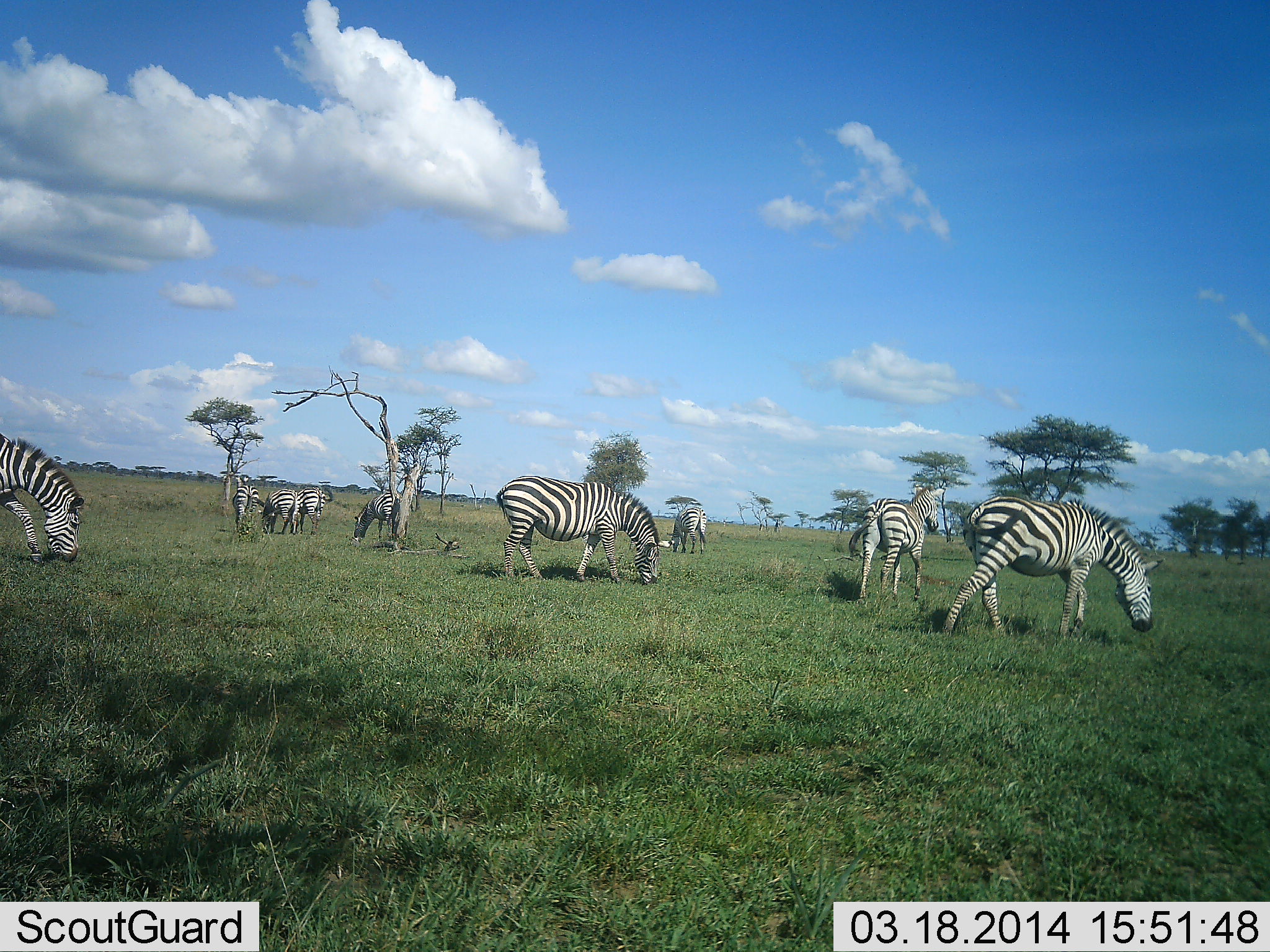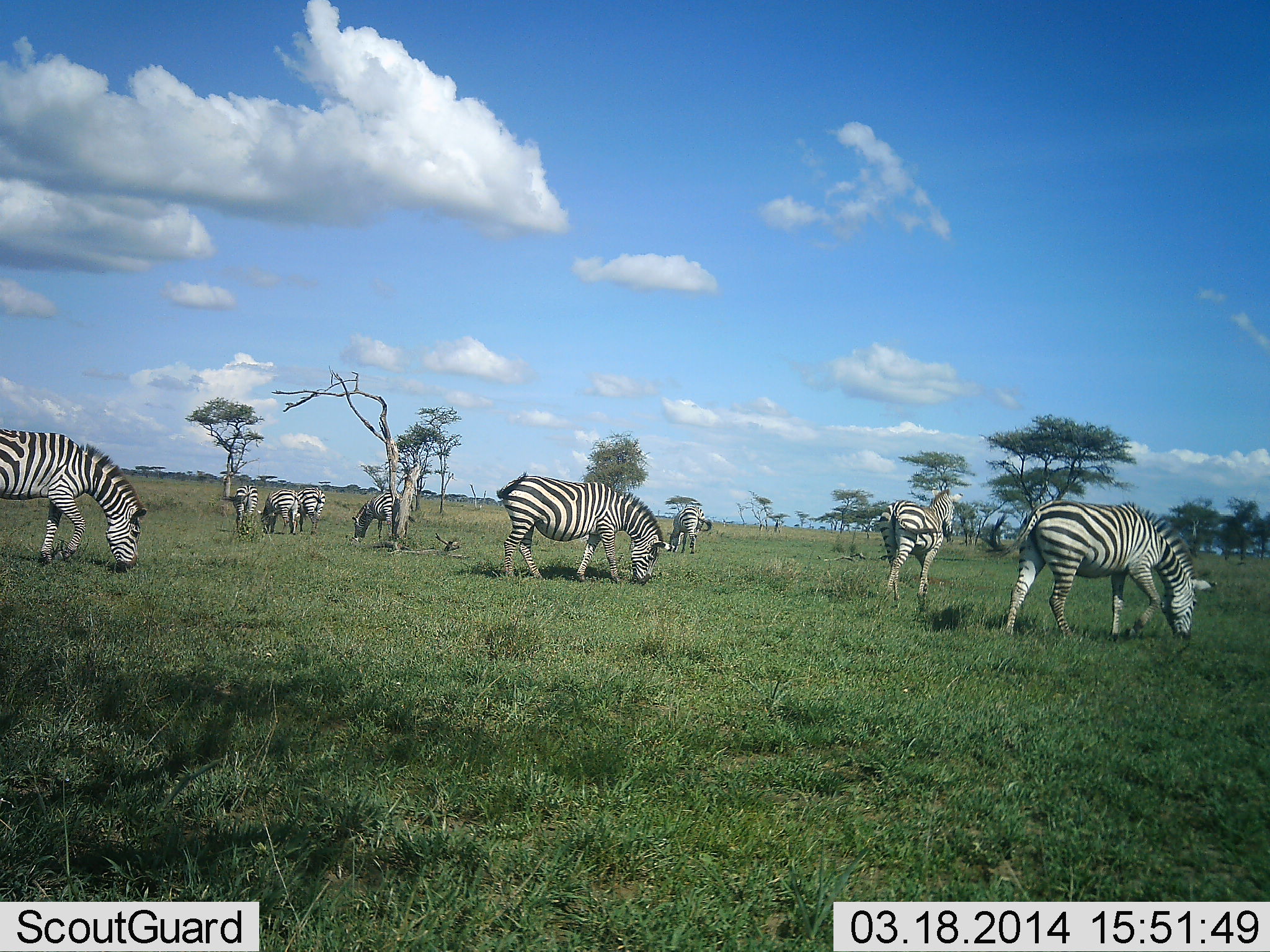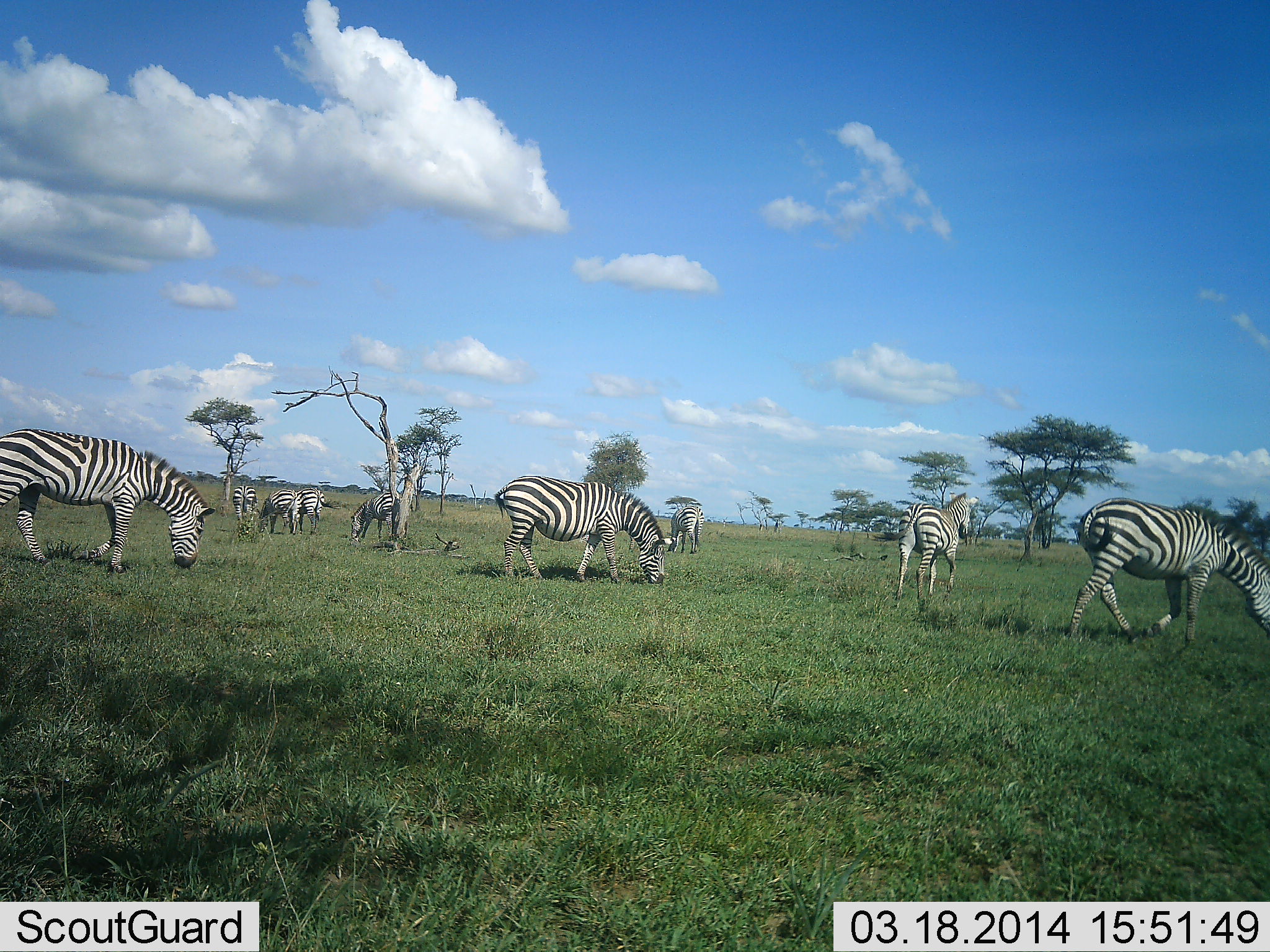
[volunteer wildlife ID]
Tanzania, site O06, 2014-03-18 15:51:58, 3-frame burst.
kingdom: Animalia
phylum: Chordata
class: Mammalia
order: Perissodactyla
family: Equidae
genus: Equus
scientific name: Equus quagga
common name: plains zebra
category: zebra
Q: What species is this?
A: Zebra (plains zebra) (Equus quagga).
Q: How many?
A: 9.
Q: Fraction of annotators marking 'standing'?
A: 40%.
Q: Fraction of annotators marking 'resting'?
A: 10%.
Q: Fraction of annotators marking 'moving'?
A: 70%.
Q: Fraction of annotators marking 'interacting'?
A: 0%.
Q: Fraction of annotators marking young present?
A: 0%.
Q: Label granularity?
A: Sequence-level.